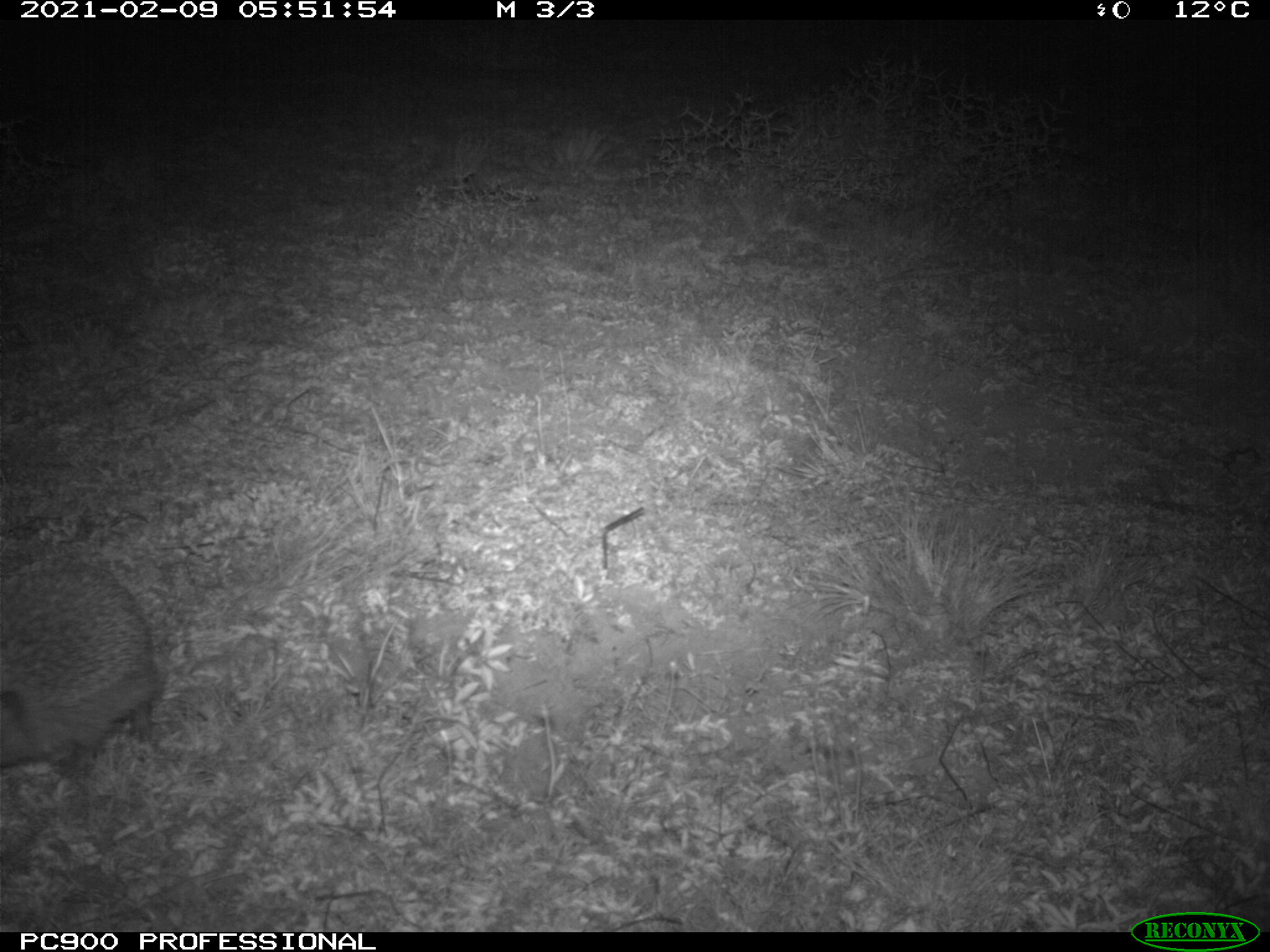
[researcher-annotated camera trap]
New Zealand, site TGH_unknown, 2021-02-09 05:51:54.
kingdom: Animalia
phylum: Chordata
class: Mammalia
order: Eulipotyphla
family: Erinaceidae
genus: Erinaceus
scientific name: Erinaceus europaeus europaeus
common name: european hedgehog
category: hedgehog